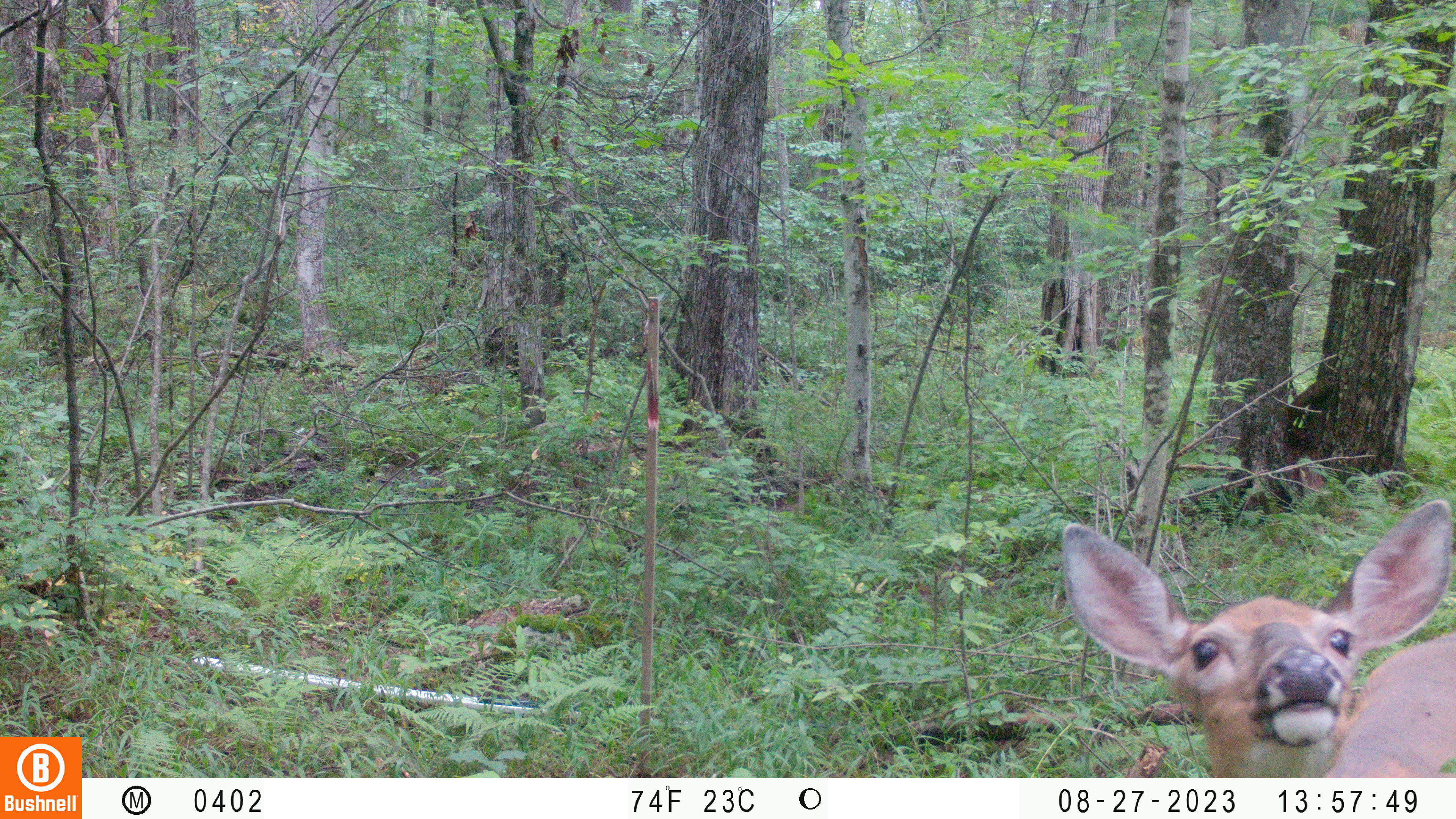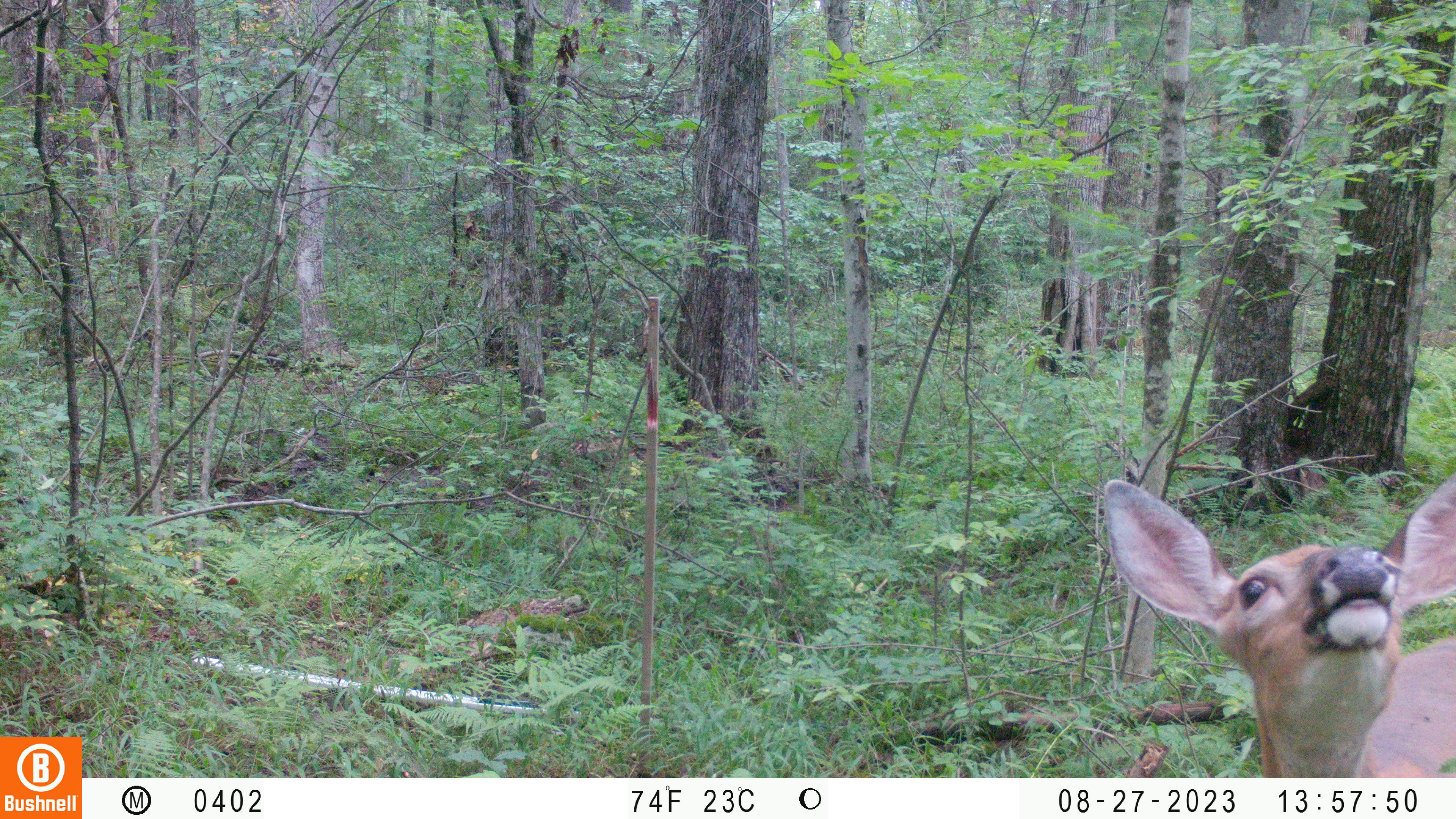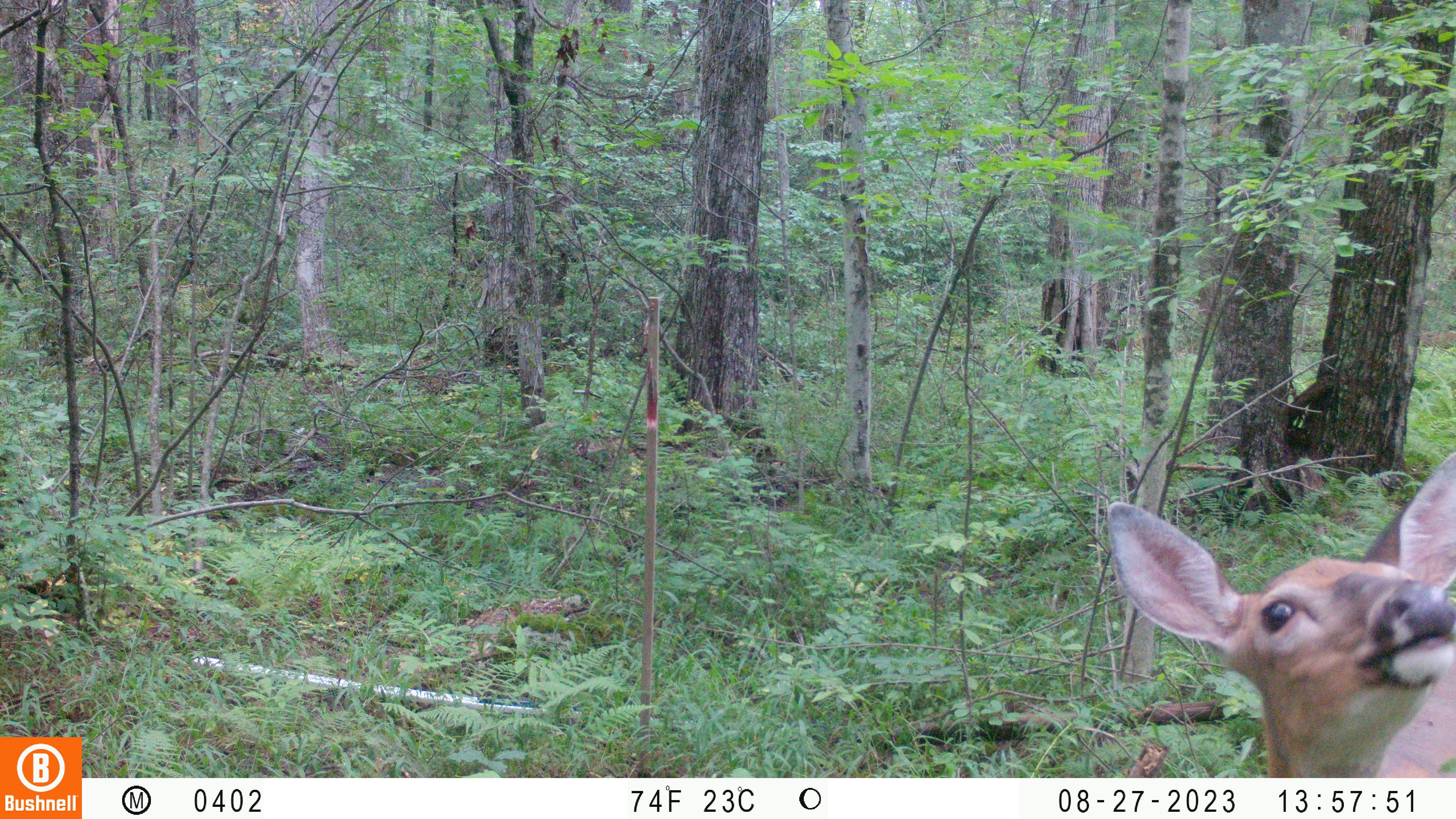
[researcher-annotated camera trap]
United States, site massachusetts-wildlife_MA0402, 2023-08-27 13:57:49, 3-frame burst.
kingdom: Animalia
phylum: Chordata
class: Mammalia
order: Artiodactyla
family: Cervidae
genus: Odocoileus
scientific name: Odocoileus virginianus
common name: white-tailed deer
White-tailed deer (Odocoileus virginianus).